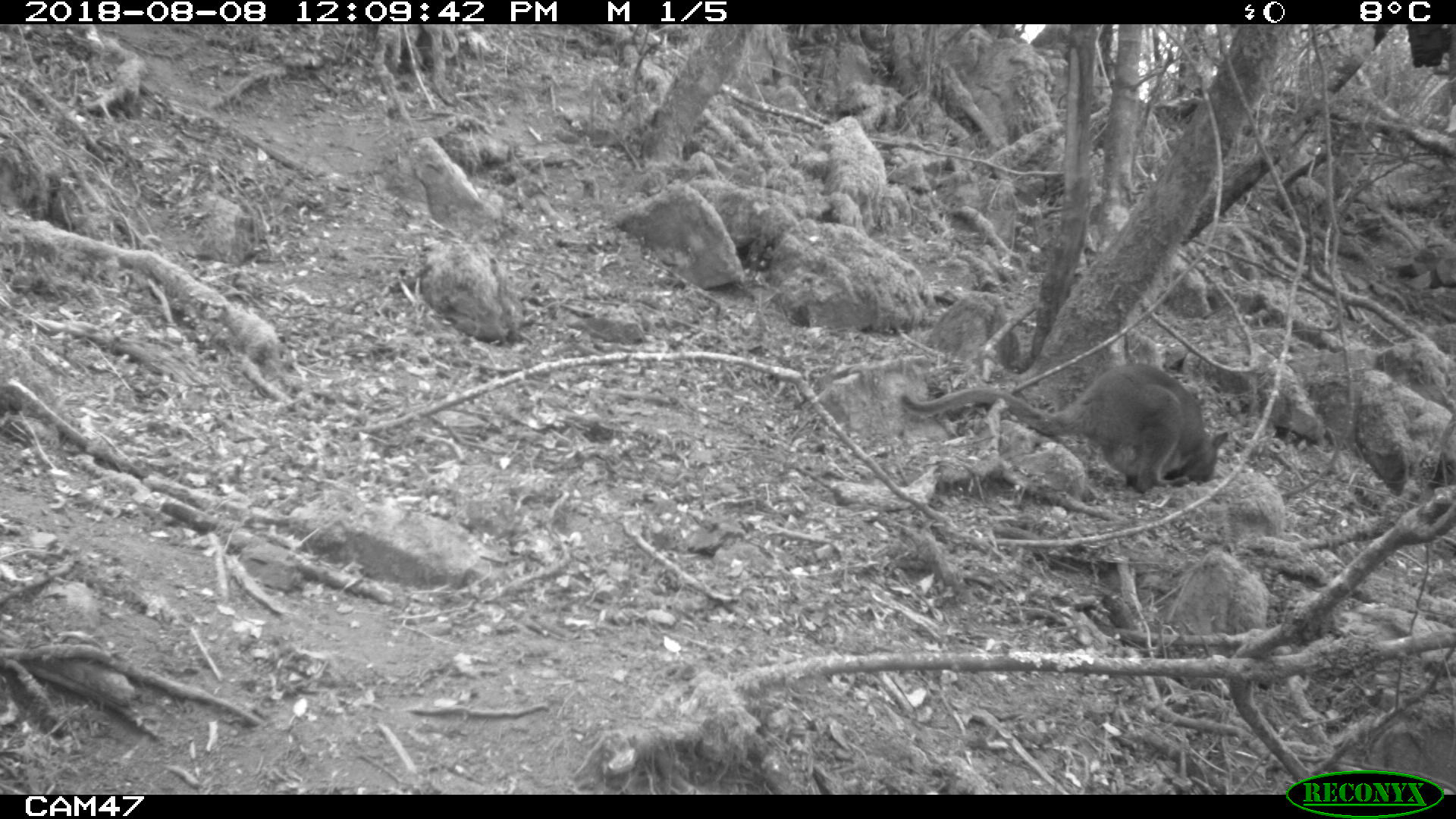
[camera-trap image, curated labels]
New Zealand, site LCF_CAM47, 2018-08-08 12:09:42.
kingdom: Animalia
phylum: Chordata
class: Mammalia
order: Diprotodontia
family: Macropodidae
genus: Notamacropus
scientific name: Notamacropus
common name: wallaby